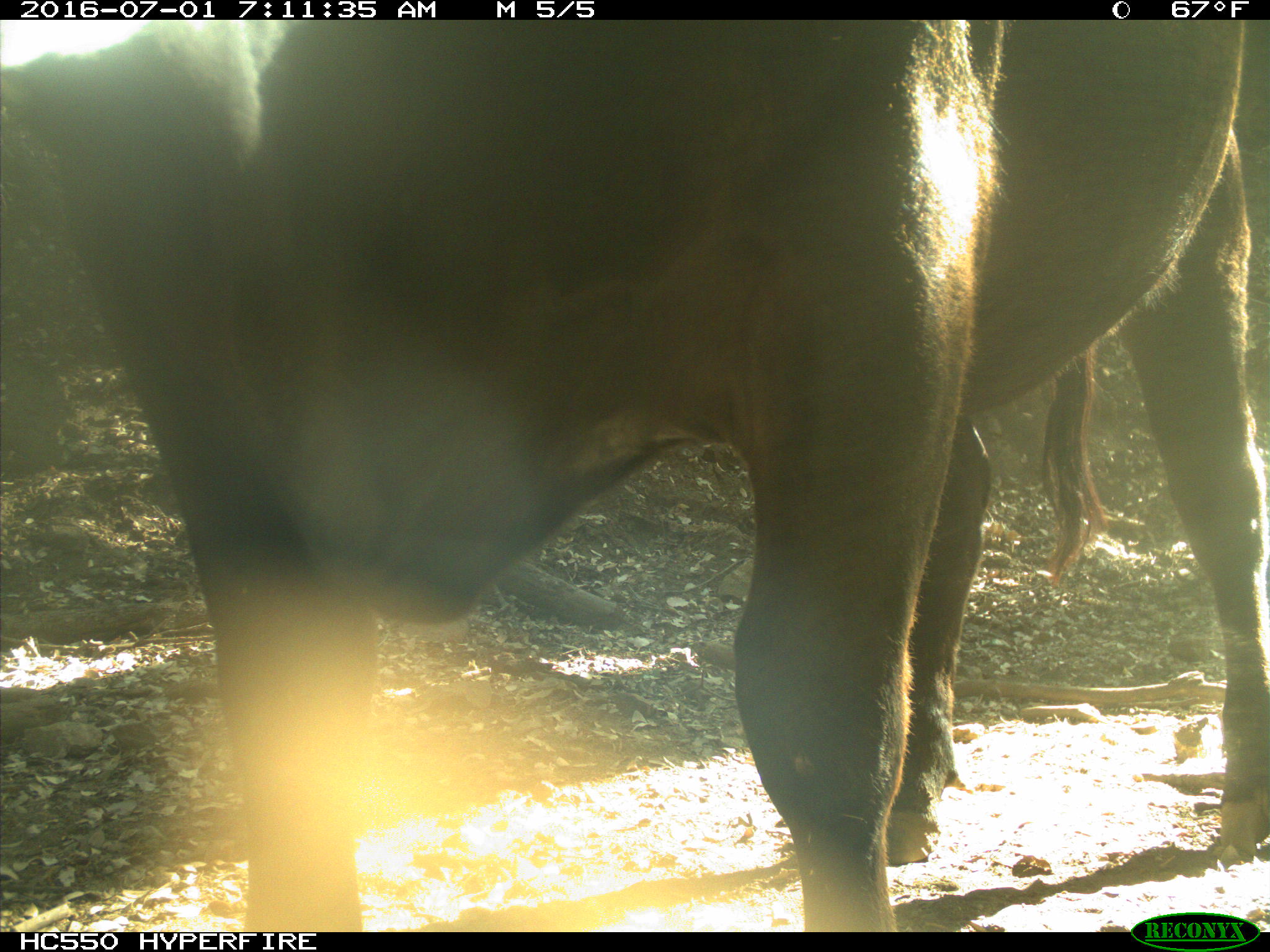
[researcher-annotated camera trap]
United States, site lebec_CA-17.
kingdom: Animalia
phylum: Chordata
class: Mammalia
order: Artiodactyla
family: Bovidae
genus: Bos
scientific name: Bos taurus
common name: domestic cow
Bos taurus (domestic cow).